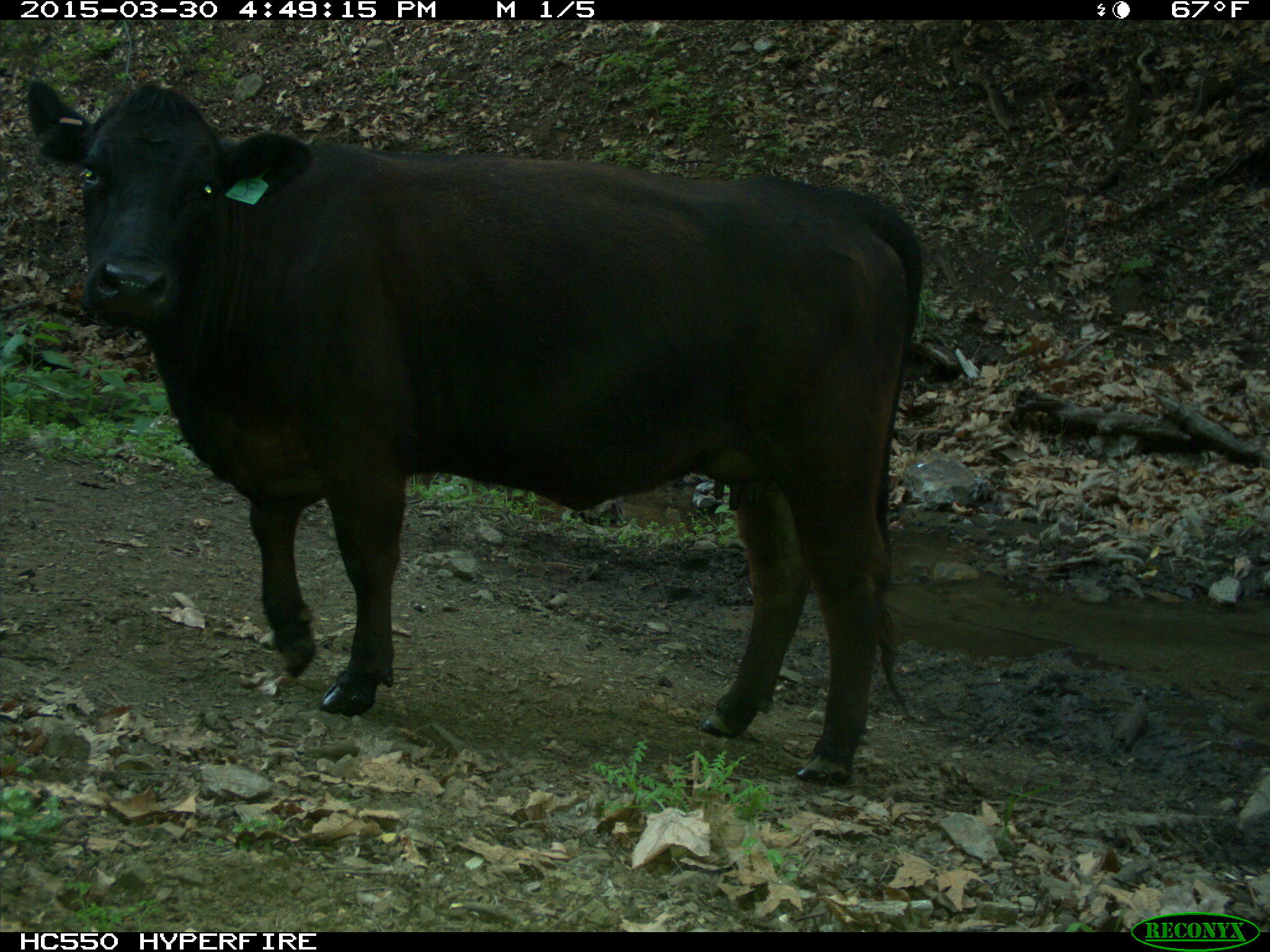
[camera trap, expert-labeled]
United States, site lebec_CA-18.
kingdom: Animalia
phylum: Chordata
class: Mammalia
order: Artiodactyla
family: Bovidae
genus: Bos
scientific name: Bos taurus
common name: domestic cow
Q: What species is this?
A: Bos taurus (domestic cow).